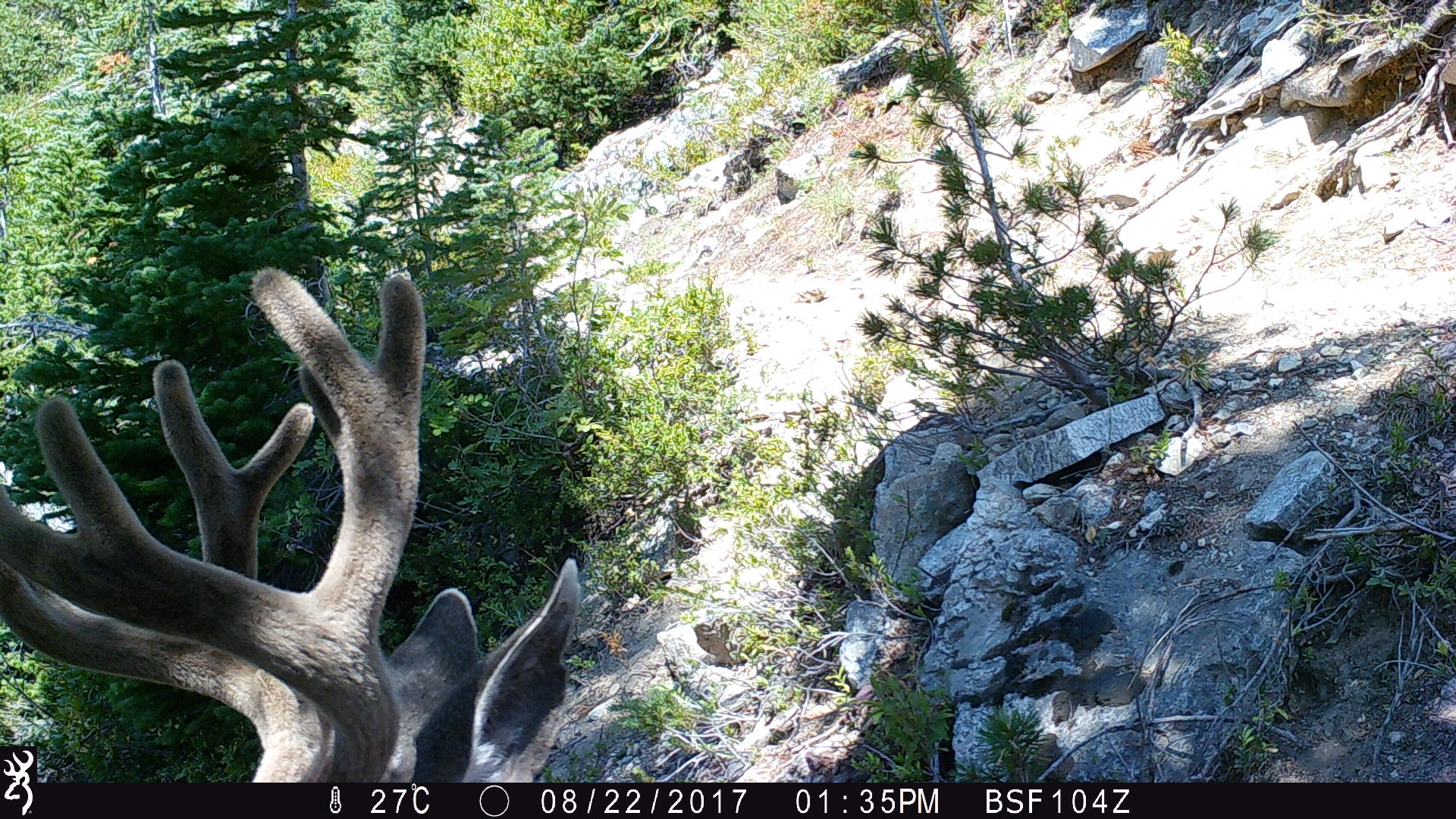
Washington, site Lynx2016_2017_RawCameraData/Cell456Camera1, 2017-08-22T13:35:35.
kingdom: Animalia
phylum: Chordata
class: Mammalia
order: Artiodactyla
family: Cervidae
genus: Odocoileus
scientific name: Odocoileus hemionus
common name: mule deer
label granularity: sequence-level